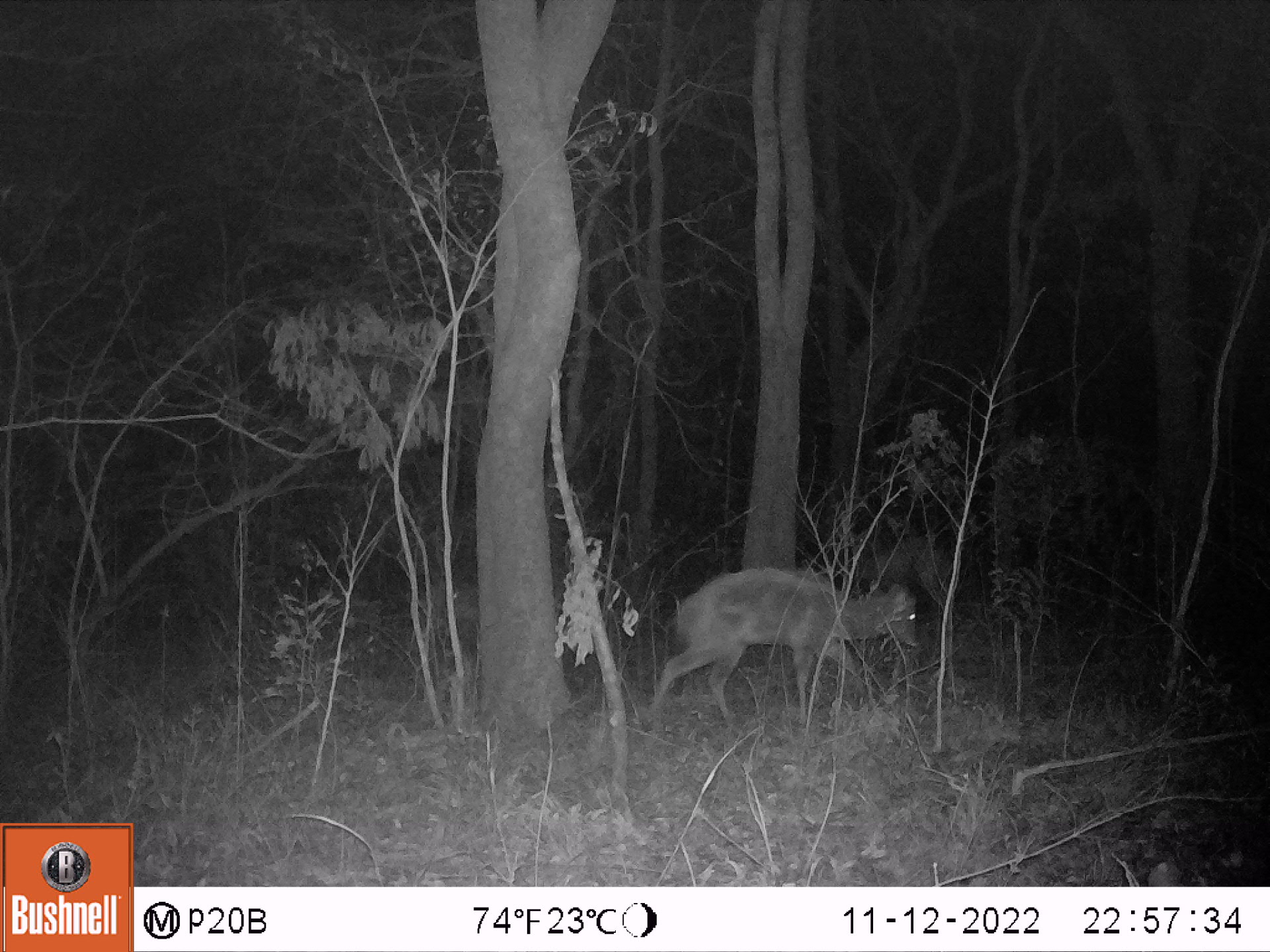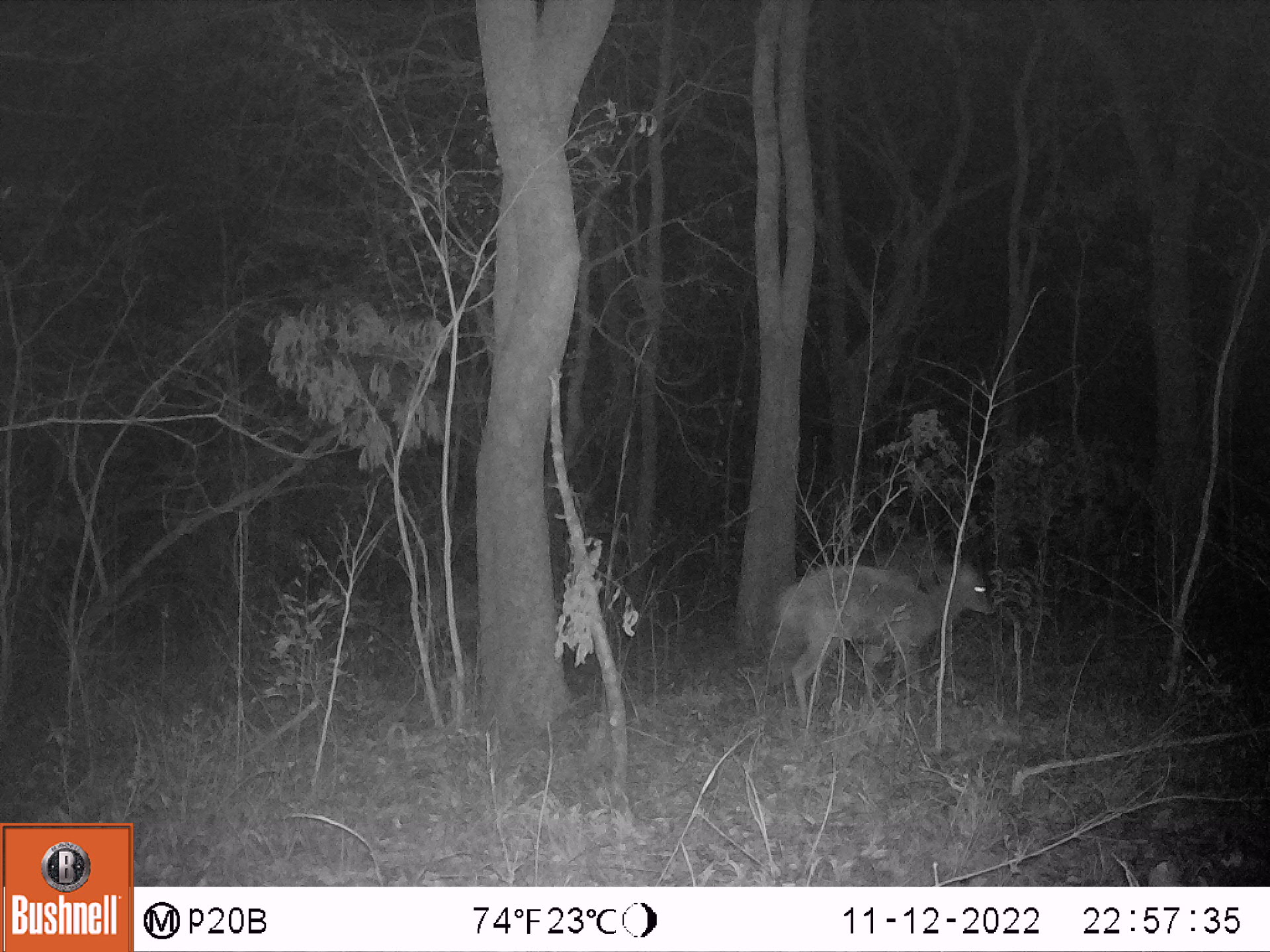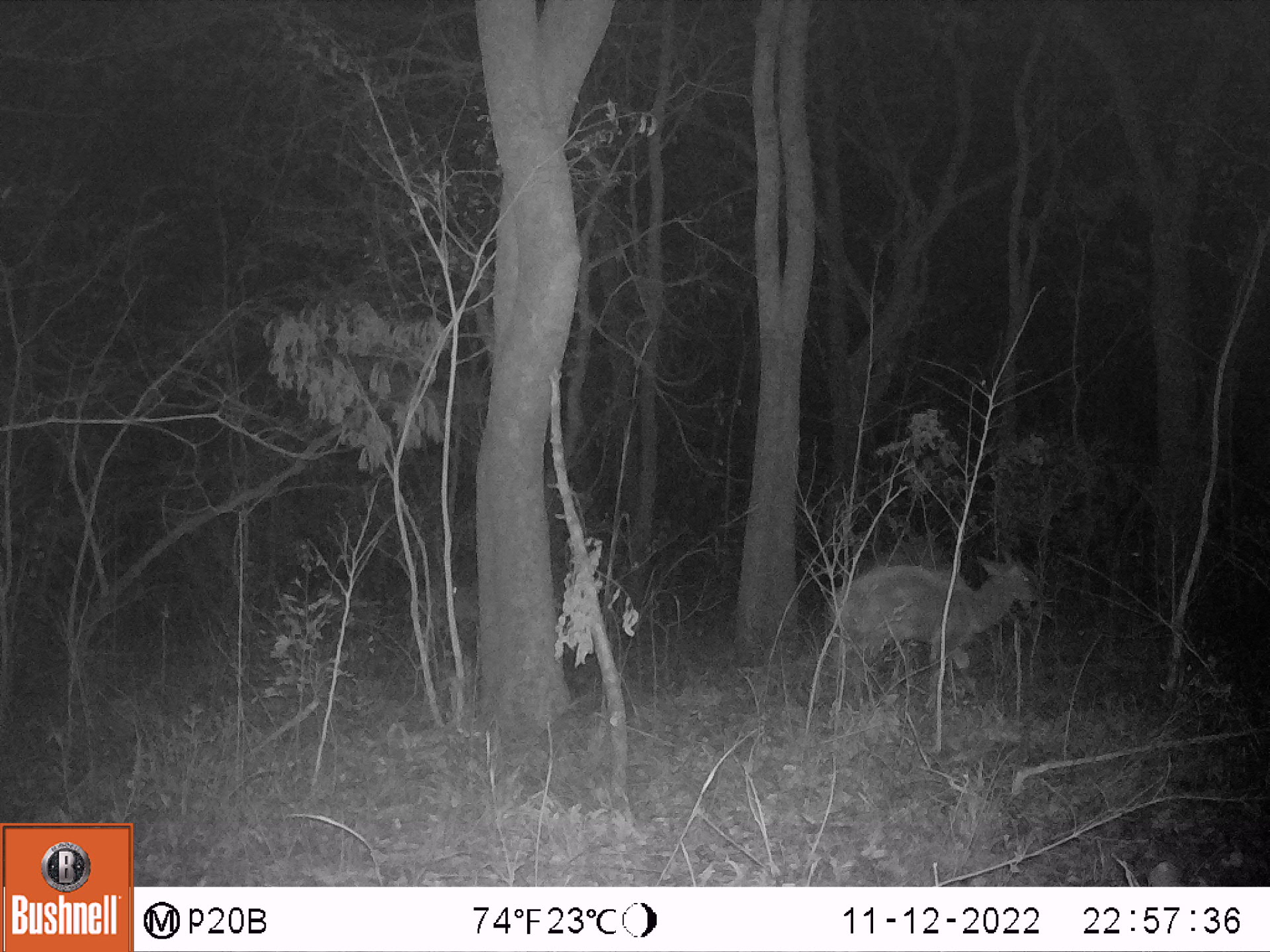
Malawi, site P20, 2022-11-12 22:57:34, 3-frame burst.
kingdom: Animalia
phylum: Chordata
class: Mammalia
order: Artiodactyla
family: Bovidae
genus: Tragelaphus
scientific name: Tragelaphus sylvaticus sylvaticus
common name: cape bushbuck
Cape bushbuck (Tragelaphus sylvaticus sylvaticus), count 1.